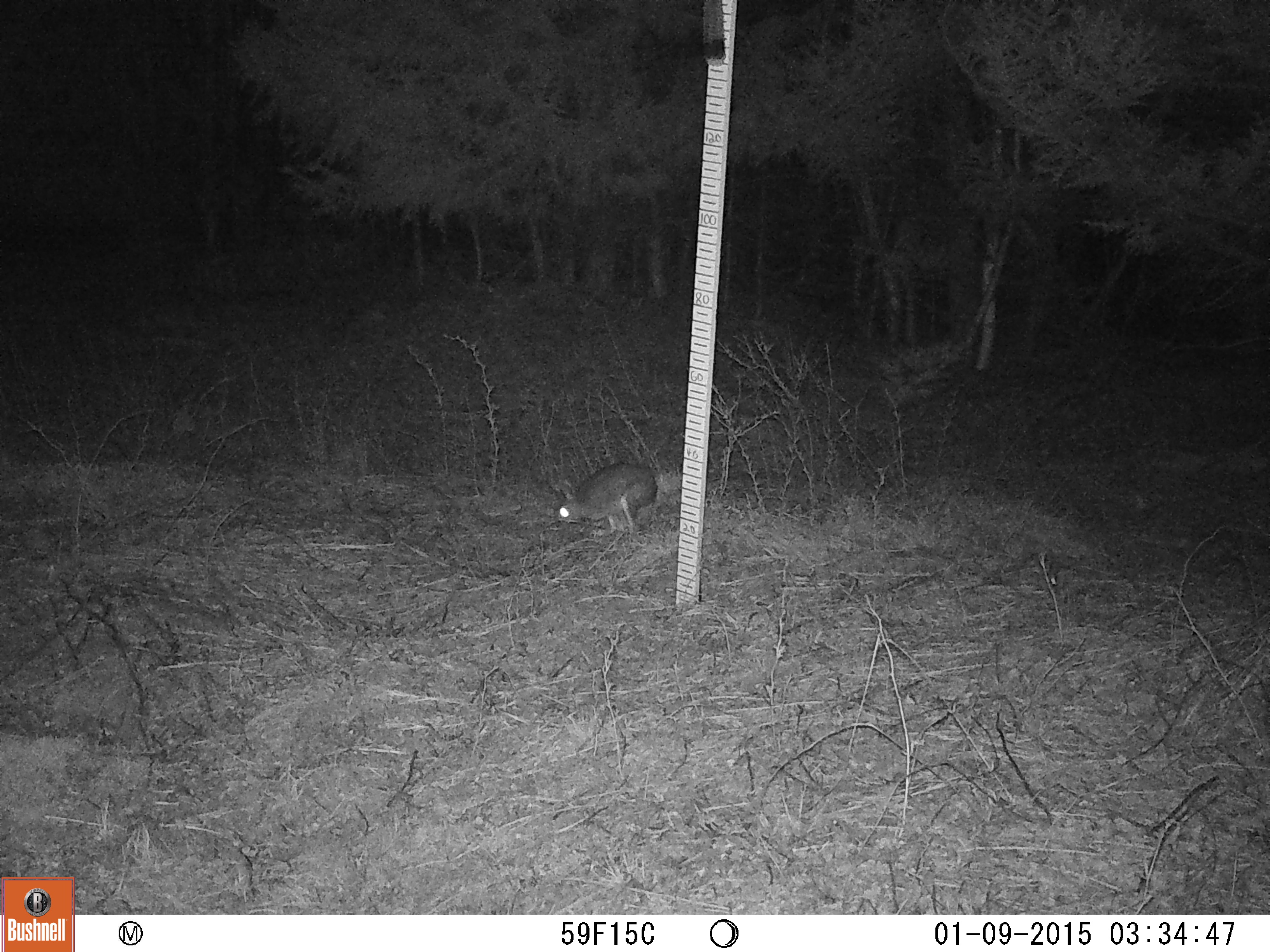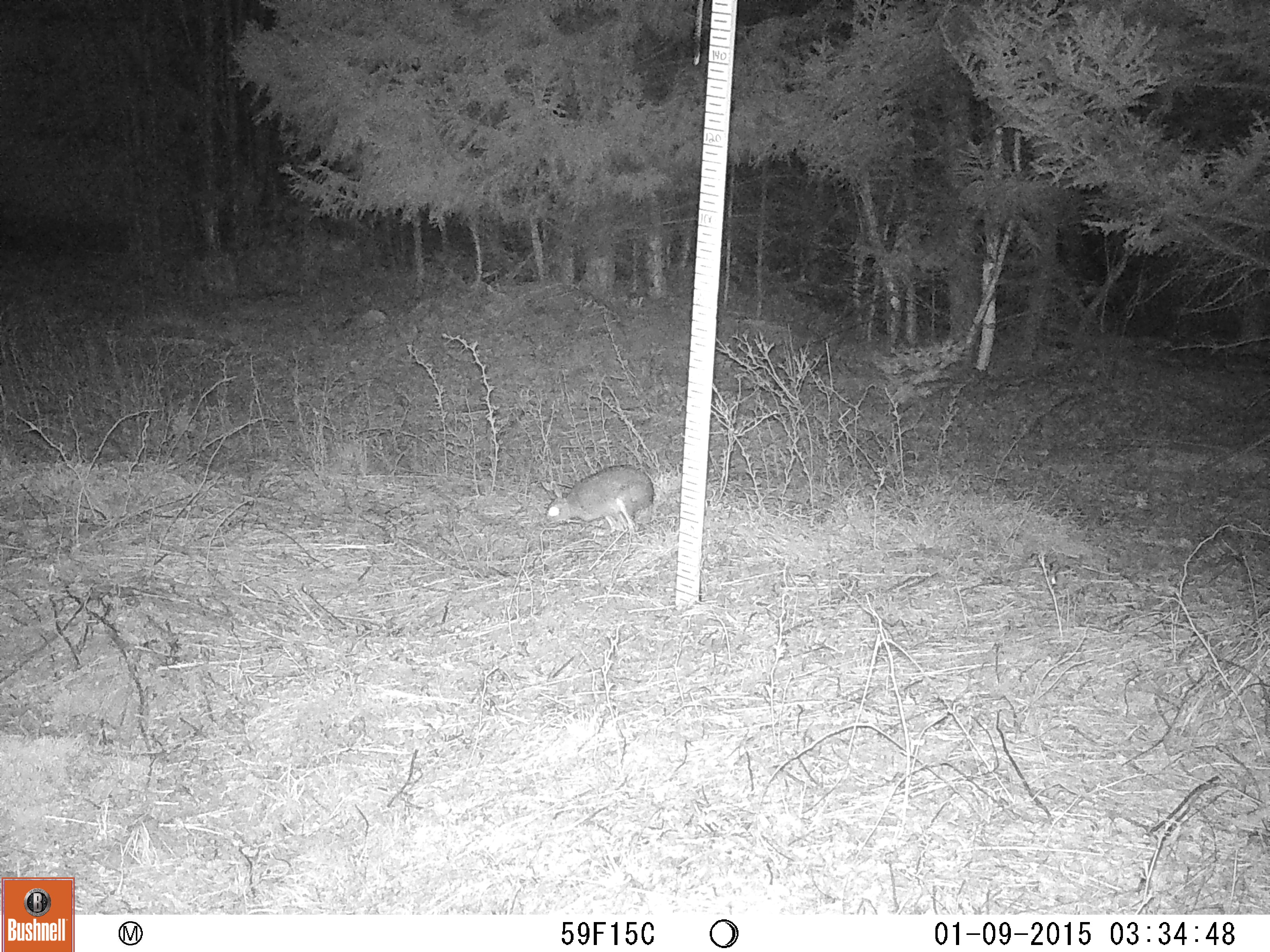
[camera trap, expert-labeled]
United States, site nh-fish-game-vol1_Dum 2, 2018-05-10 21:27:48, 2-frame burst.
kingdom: Animalia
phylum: Chordata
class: Mammalia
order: Lagomorpha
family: Leporidae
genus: Lepus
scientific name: Lepus americanus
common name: snowshoe hare